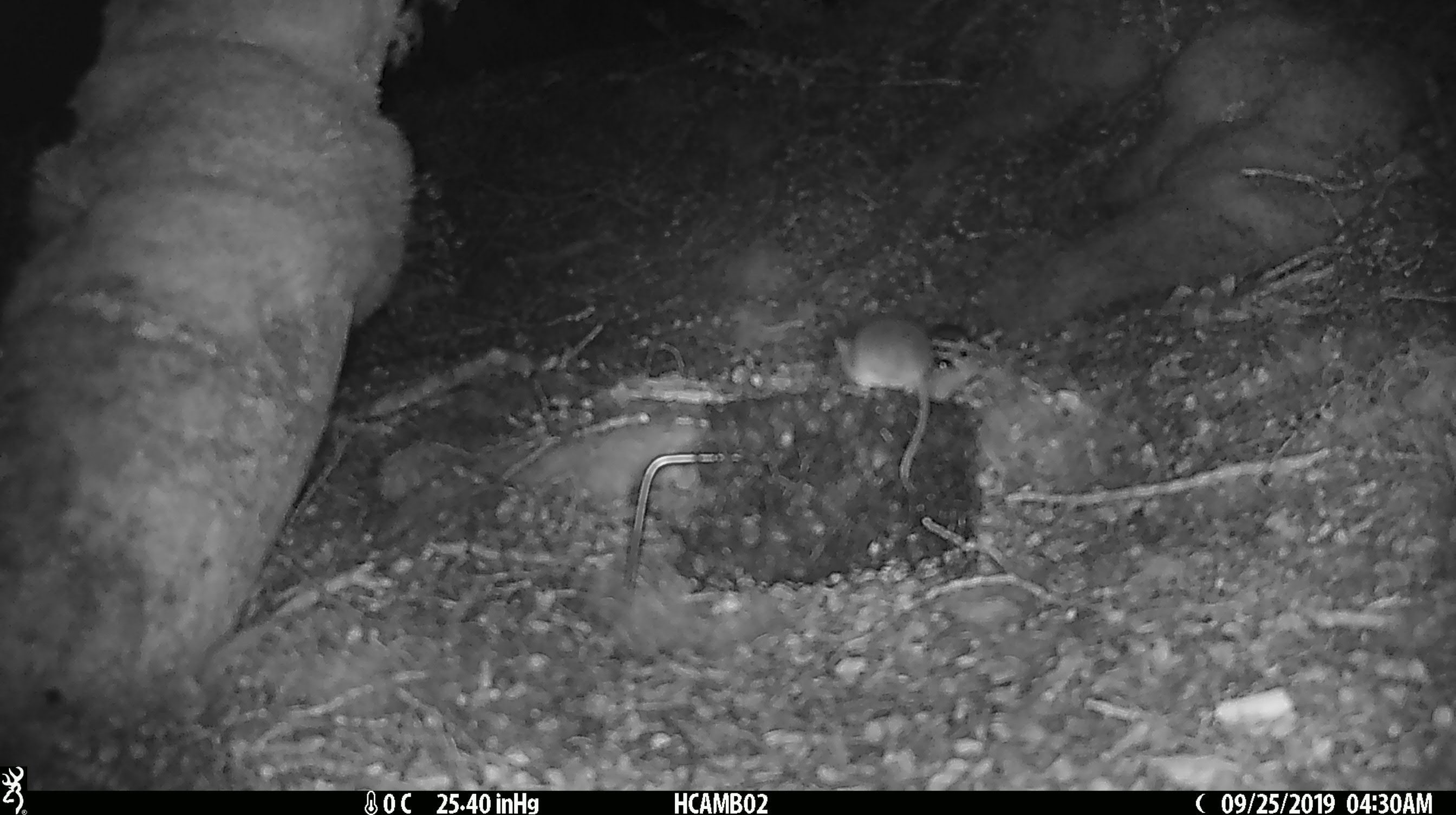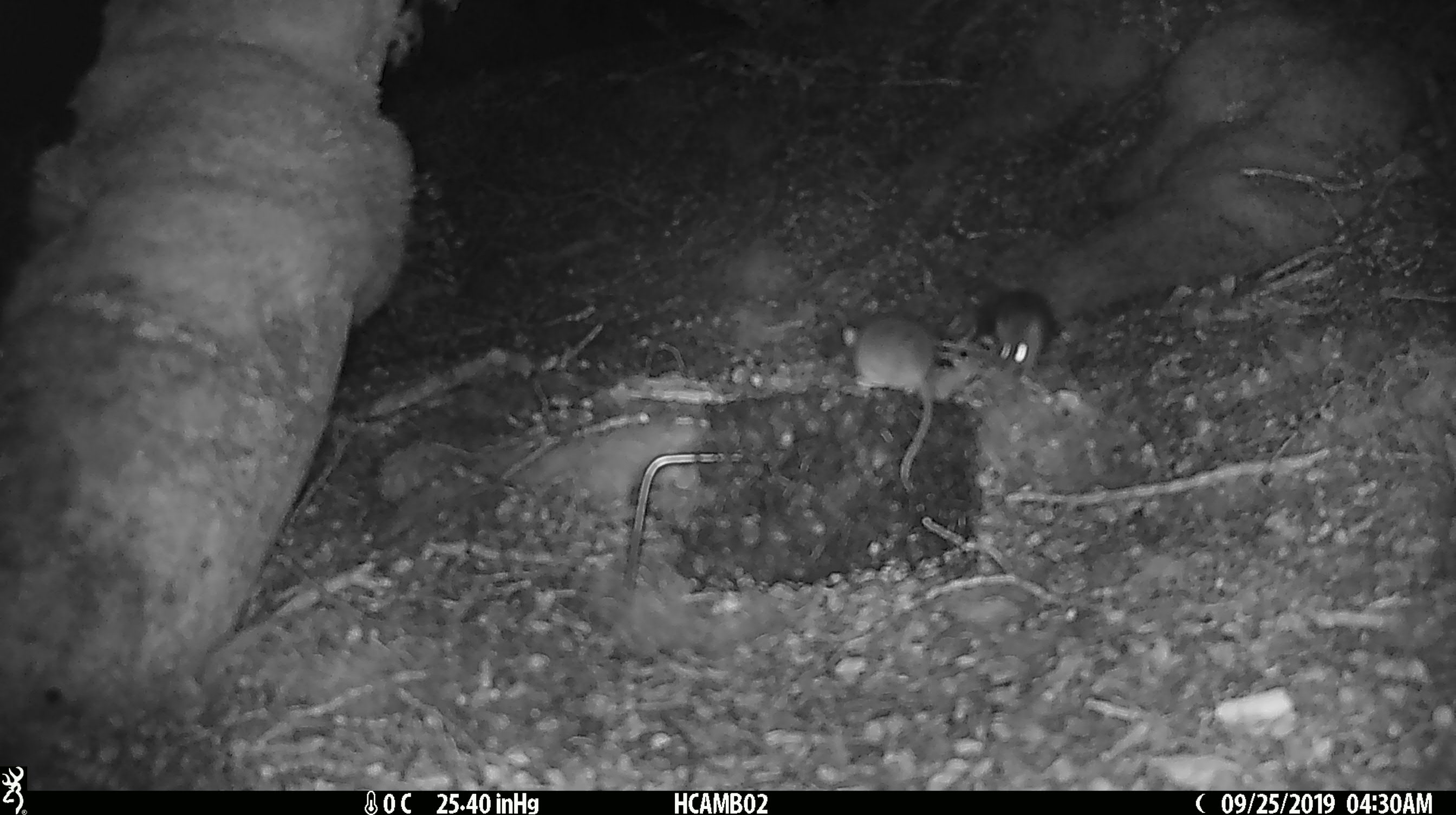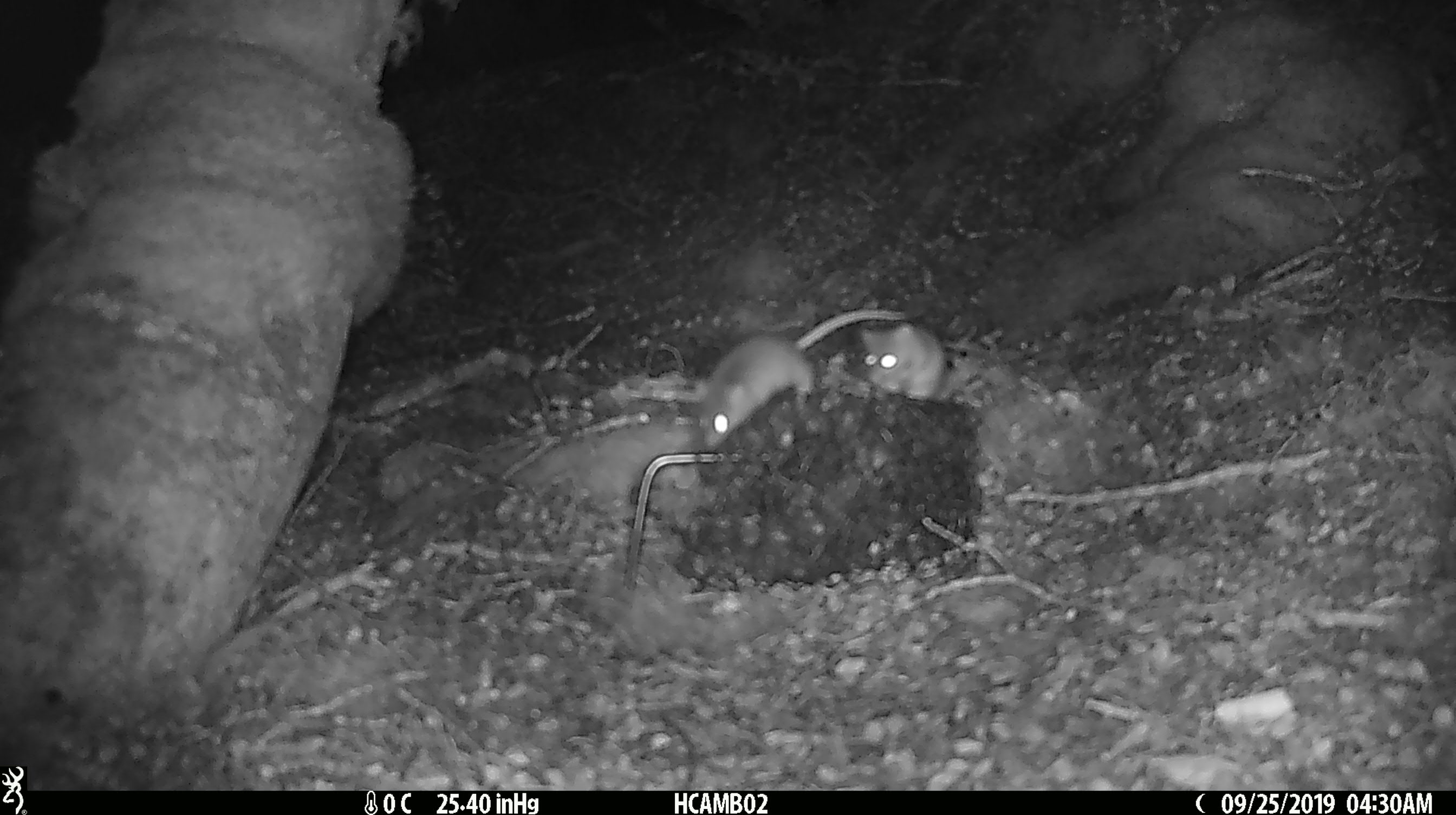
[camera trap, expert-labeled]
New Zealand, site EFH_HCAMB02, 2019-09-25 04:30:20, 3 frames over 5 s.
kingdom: Animalia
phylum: Chordata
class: Mammalia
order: Rodentia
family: Muridae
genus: Mus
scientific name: Mus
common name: mouse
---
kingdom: Animalia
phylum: Chordata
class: Mammalia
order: Rodentia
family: Muridae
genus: Rattus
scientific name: Rattus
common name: rat